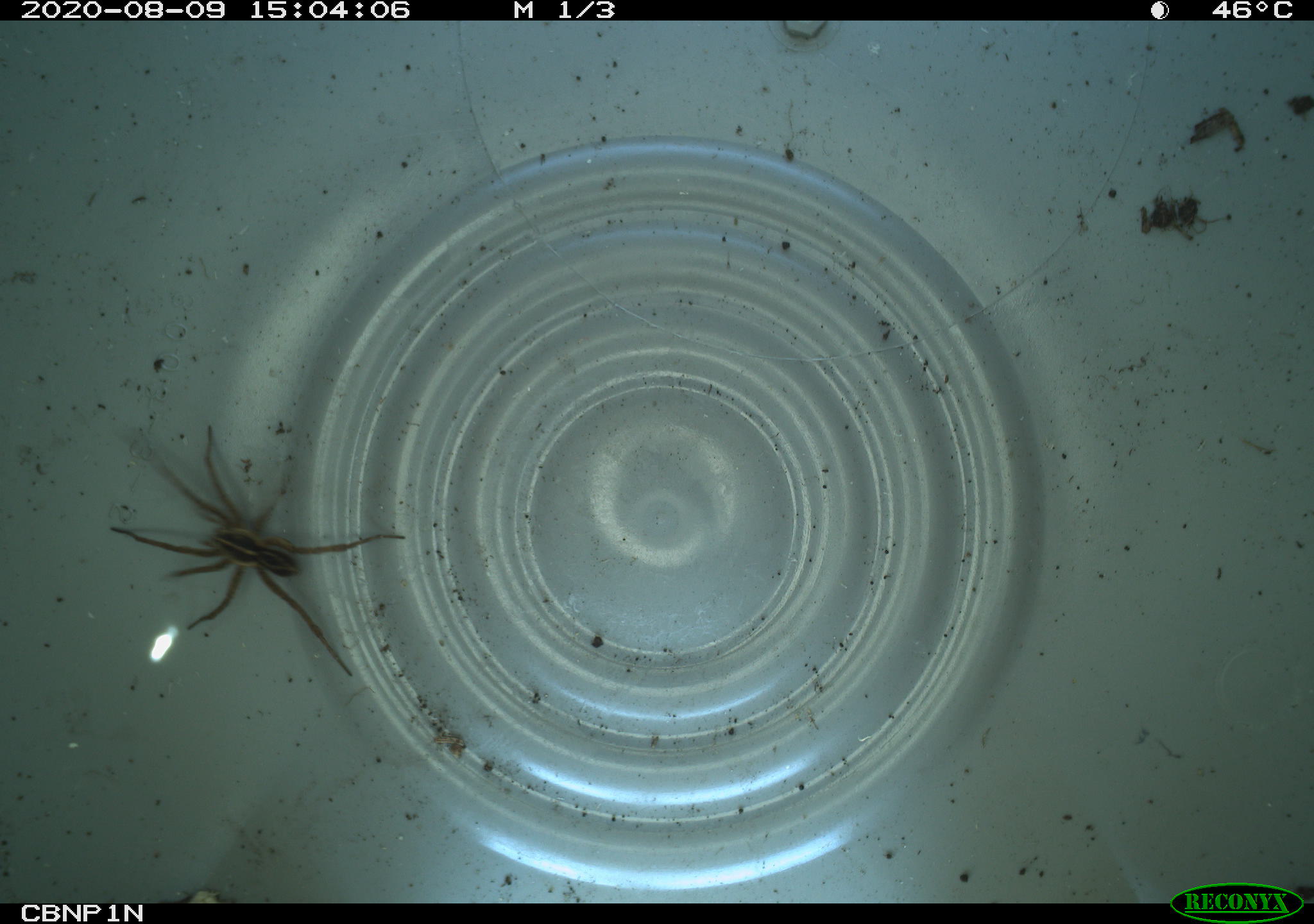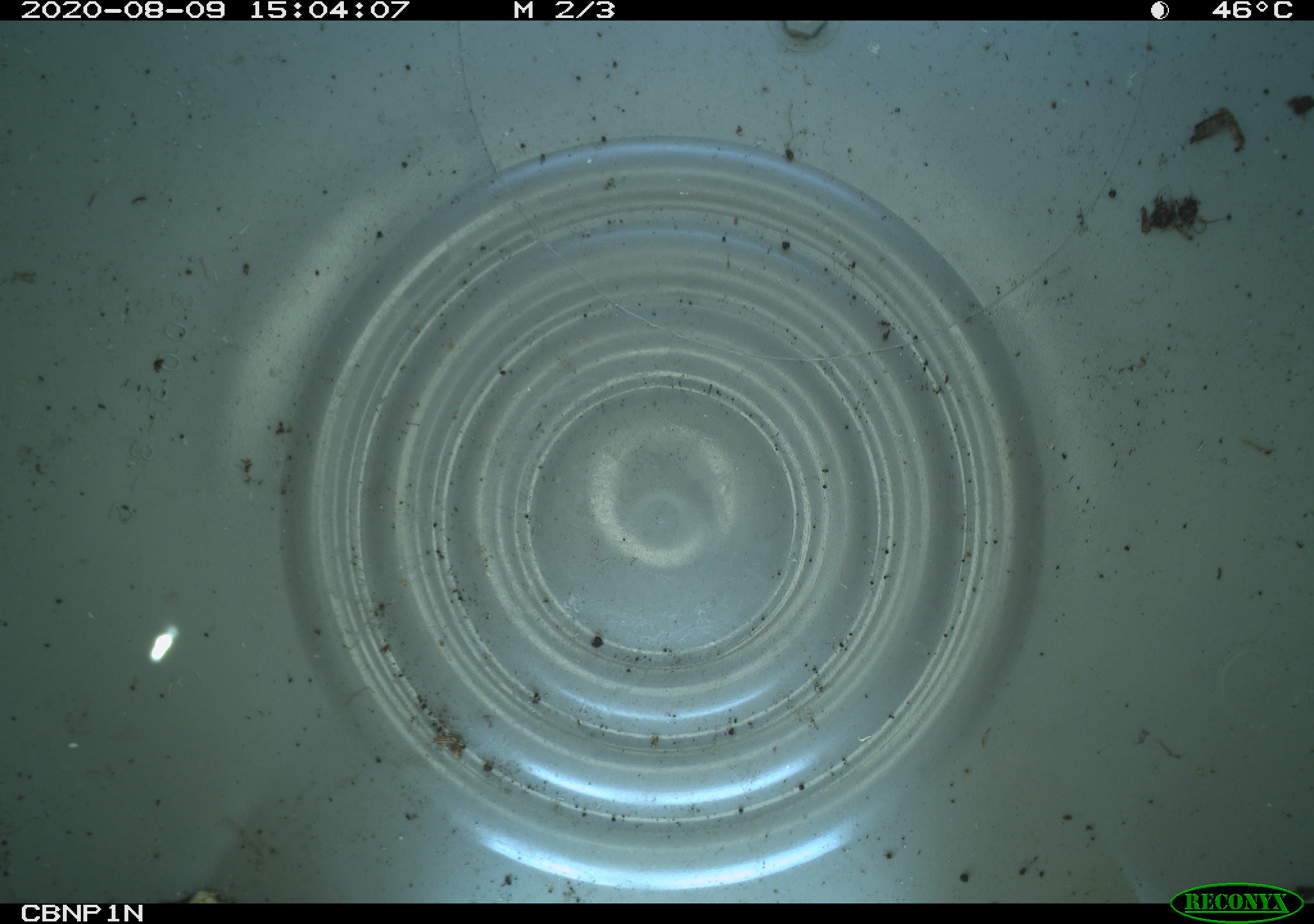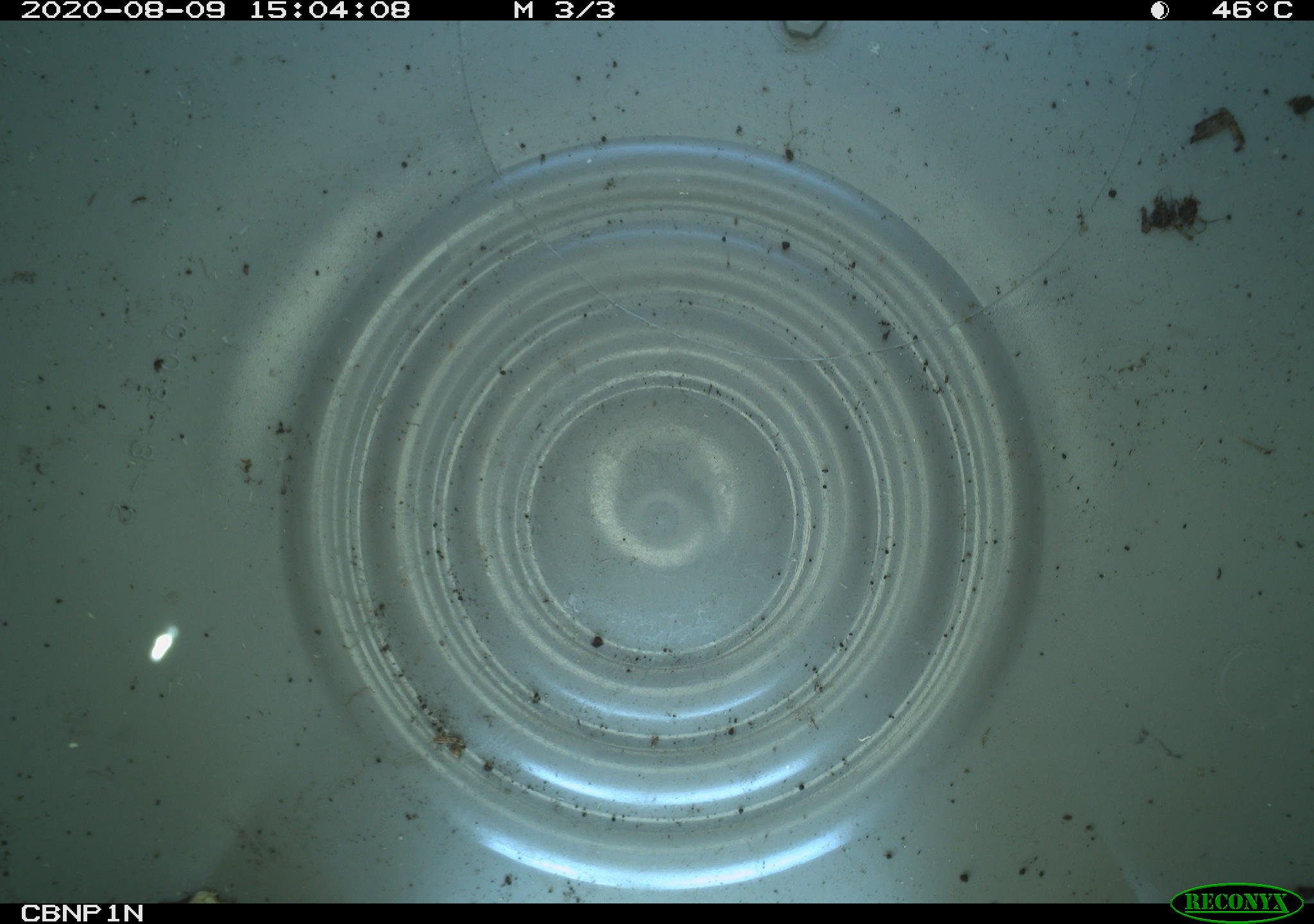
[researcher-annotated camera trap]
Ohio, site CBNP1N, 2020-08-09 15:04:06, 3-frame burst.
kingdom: Animalia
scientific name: Animalia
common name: animal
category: invertebrate